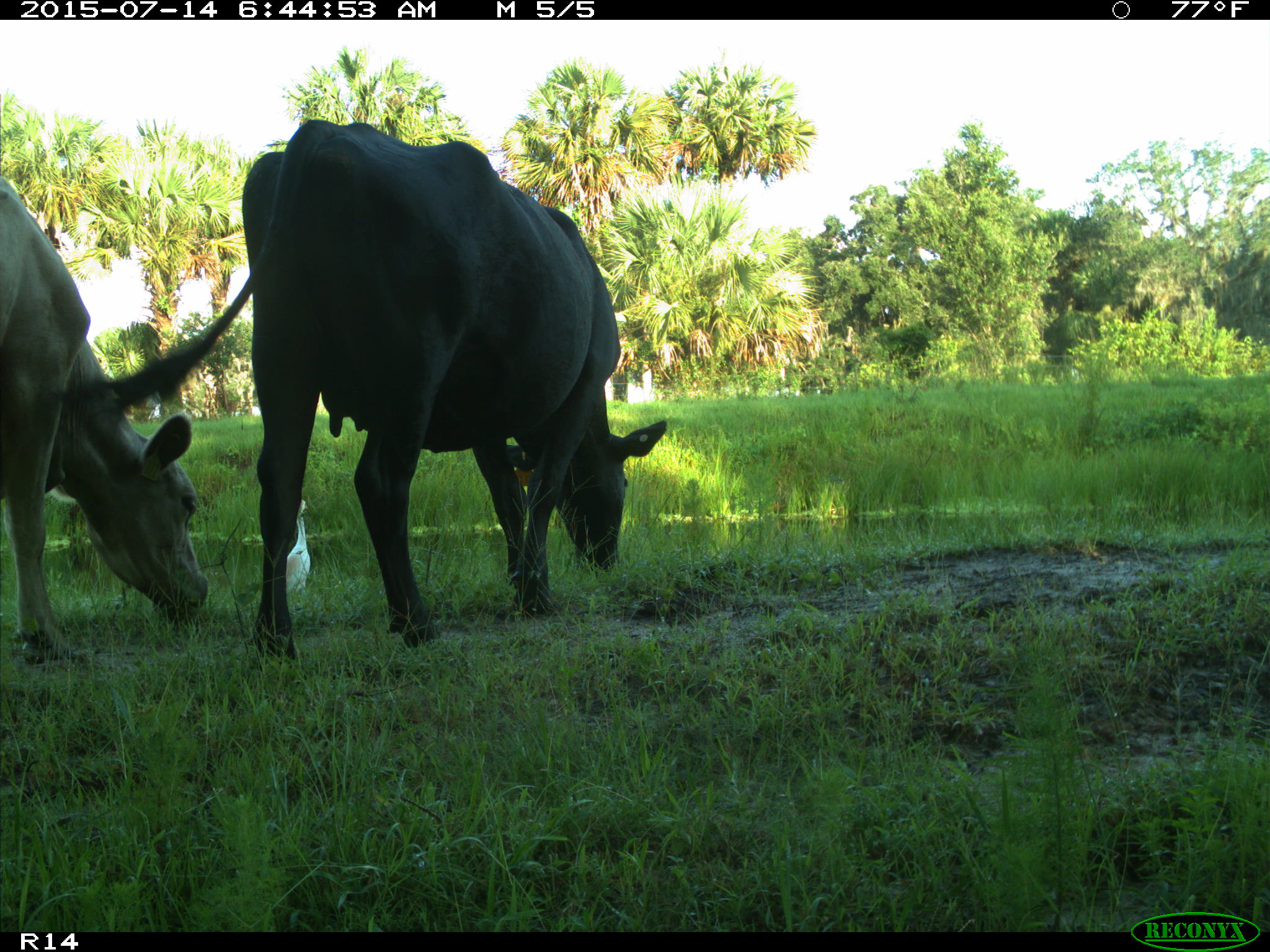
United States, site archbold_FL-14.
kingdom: Animalia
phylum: Chordata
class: Mammalia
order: Artiodactyla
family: Bovidae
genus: Bos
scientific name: Bos taurus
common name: domestic cow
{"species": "Bos taurus (domestic cow)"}